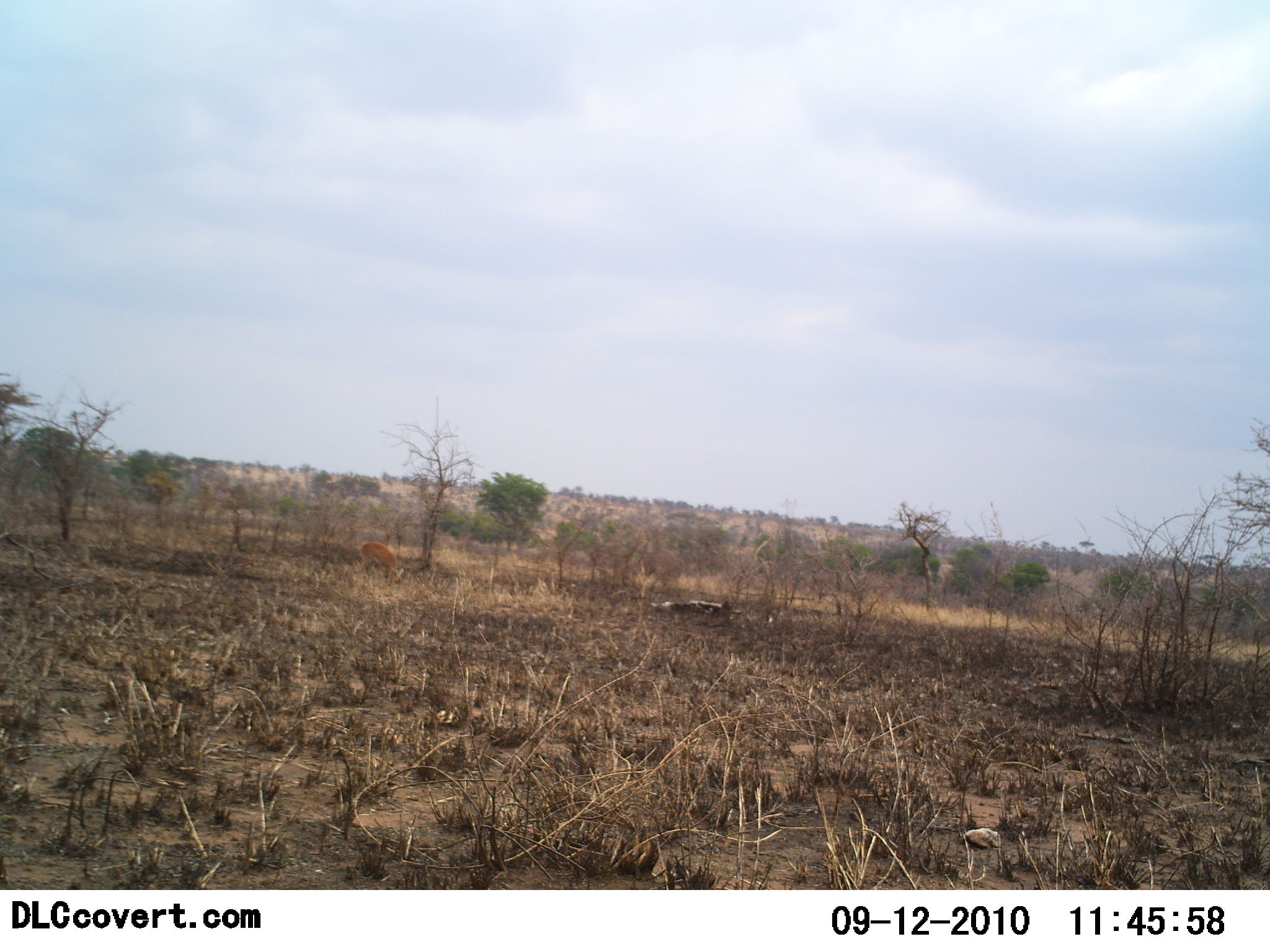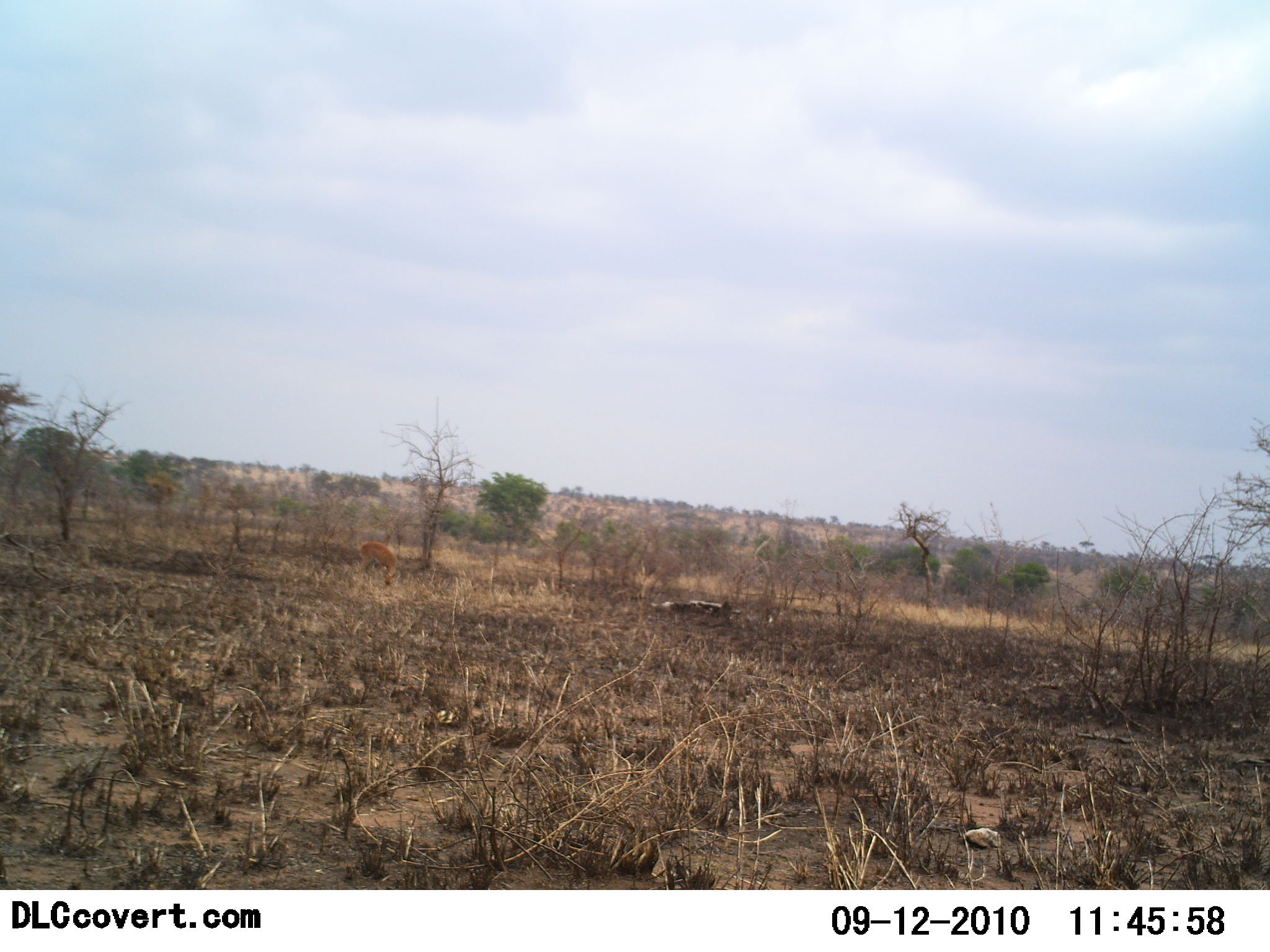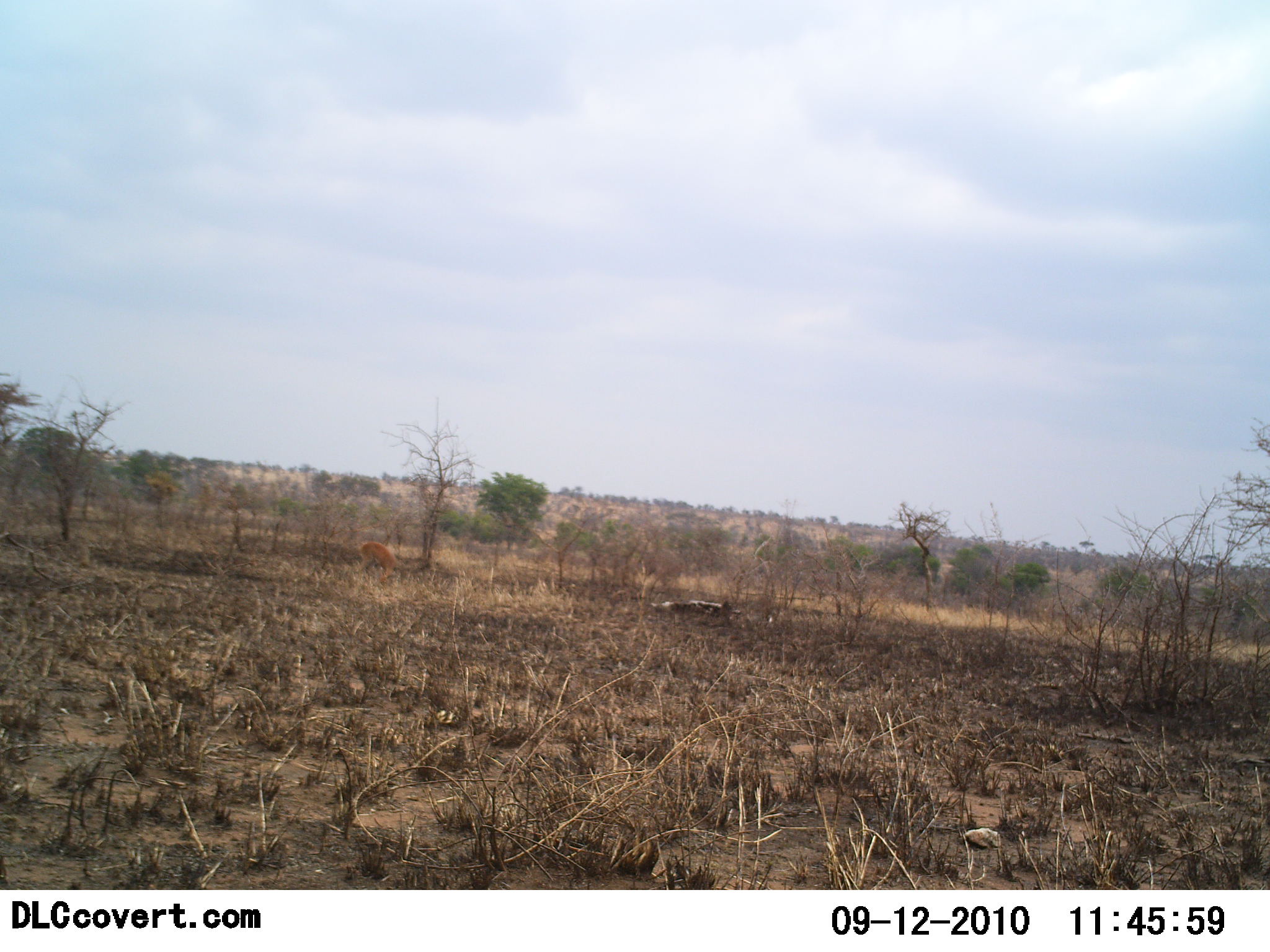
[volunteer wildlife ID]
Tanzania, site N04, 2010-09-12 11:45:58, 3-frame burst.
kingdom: Animalia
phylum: Chordata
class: Mammalia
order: Artiodactyla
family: Bovidae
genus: Nanger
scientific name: Nanger granti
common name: grant's gazelle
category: gazellegrants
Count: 1.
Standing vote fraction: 0%.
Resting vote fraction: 0%.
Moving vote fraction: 0%.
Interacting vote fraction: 0%.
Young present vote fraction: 0%.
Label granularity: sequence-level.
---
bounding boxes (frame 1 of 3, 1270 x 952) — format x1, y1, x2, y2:
animal: 355, 542, 405, 588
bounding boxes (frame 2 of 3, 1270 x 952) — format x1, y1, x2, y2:
animal: 358, 540, 400, 587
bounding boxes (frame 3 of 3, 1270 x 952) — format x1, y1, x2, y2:
animal: 358, 541, 400, 586